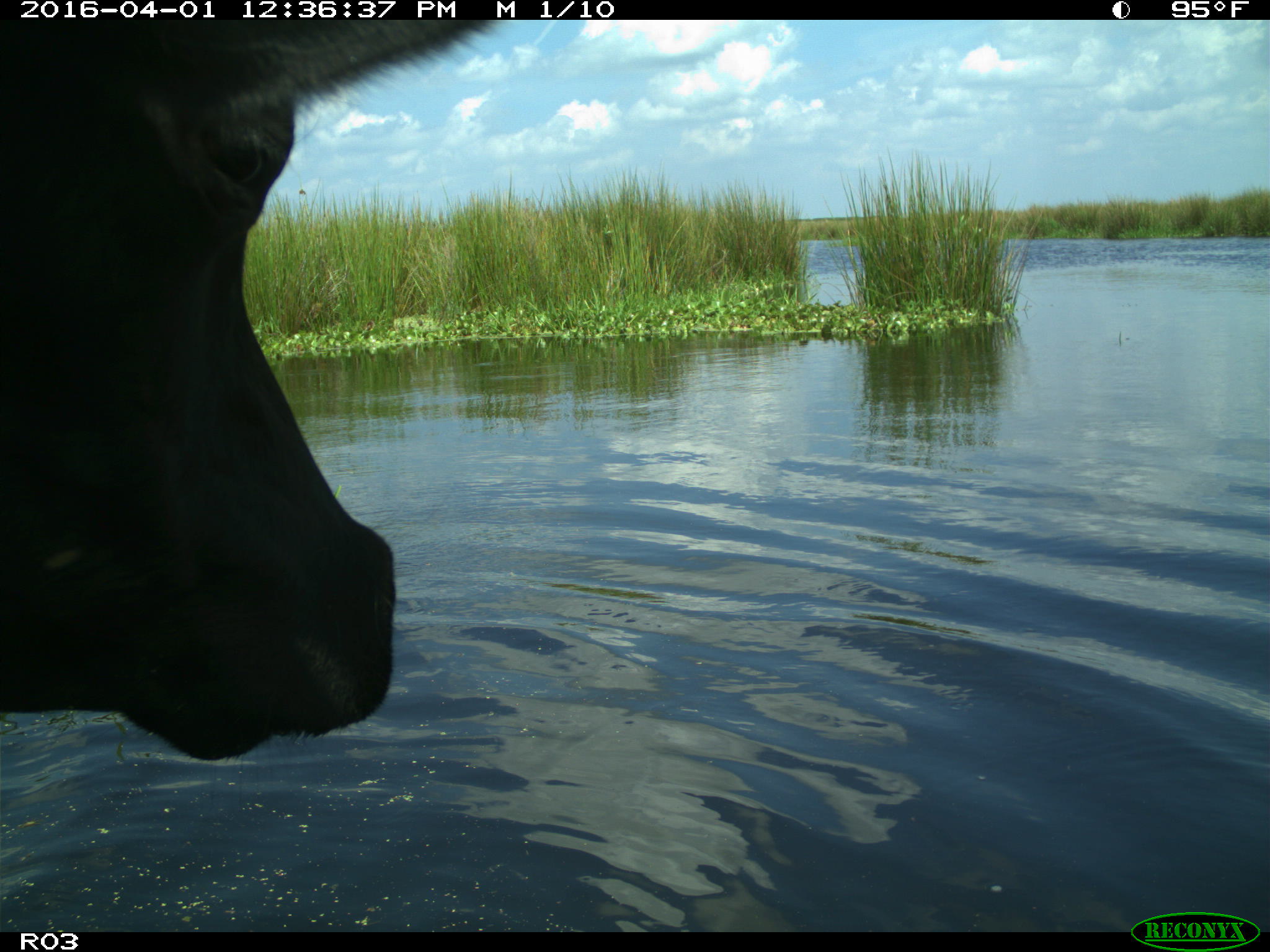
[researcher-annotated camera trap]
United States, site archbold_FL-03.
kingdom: Animalia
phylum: Chordata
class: Mammalia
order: Artiodactyla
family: Bovidae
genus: Bos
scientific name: Bos taurus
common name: domestic cow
Bos taurus (domestic cow).